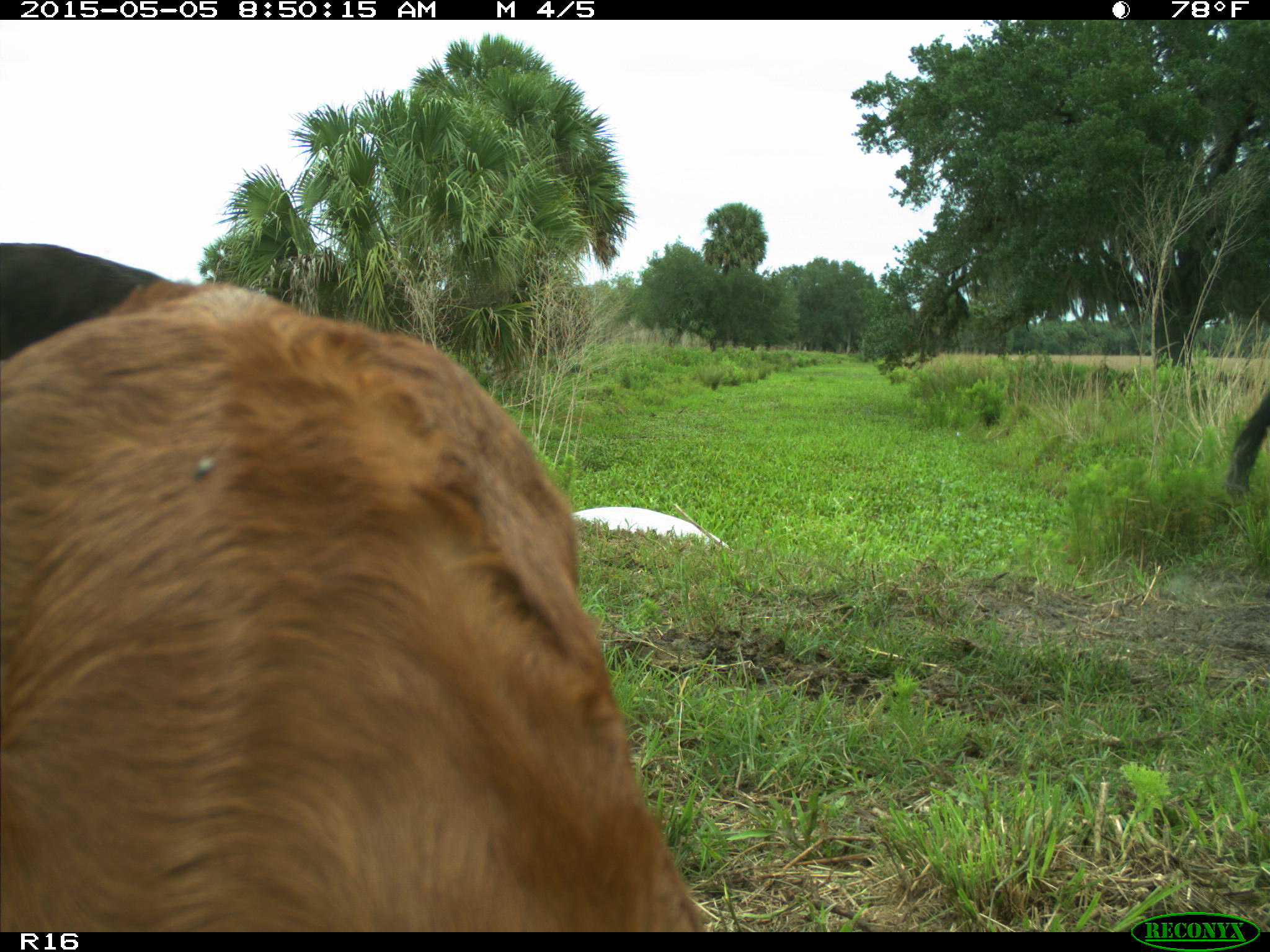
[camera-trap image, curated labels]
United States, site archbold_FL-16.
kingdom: Animalia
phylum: Chordata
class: Mammalia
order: Artiodactyla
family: Bovidae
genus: Bos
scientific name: Bos taurus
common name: domestic cow